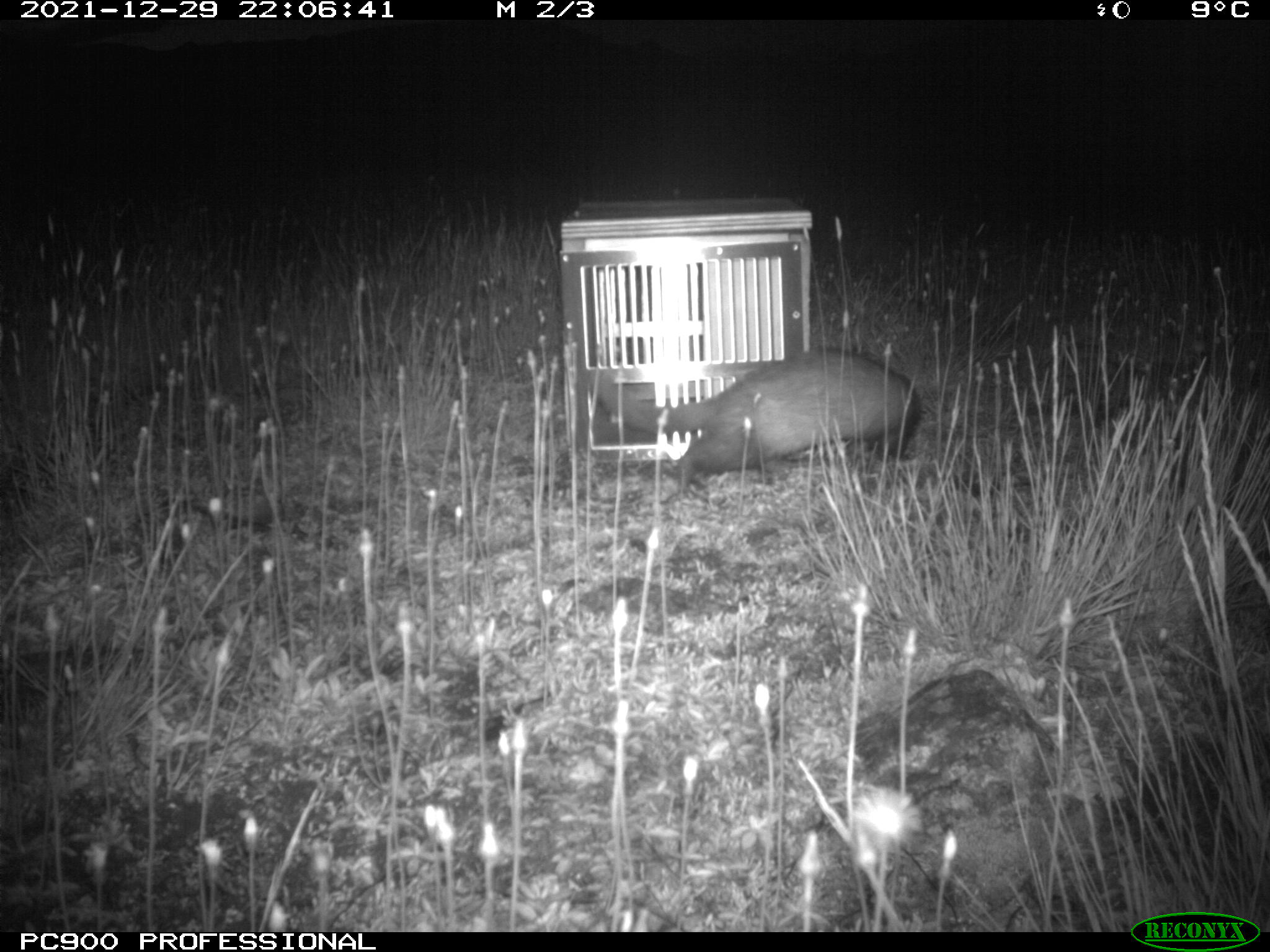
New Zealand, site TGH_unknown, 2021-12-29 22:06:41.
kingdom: Animalia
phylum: Chordata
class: Mammalia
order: Carnivora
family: Mustelidae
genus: Mustela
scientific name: Mustela furo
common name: ferret